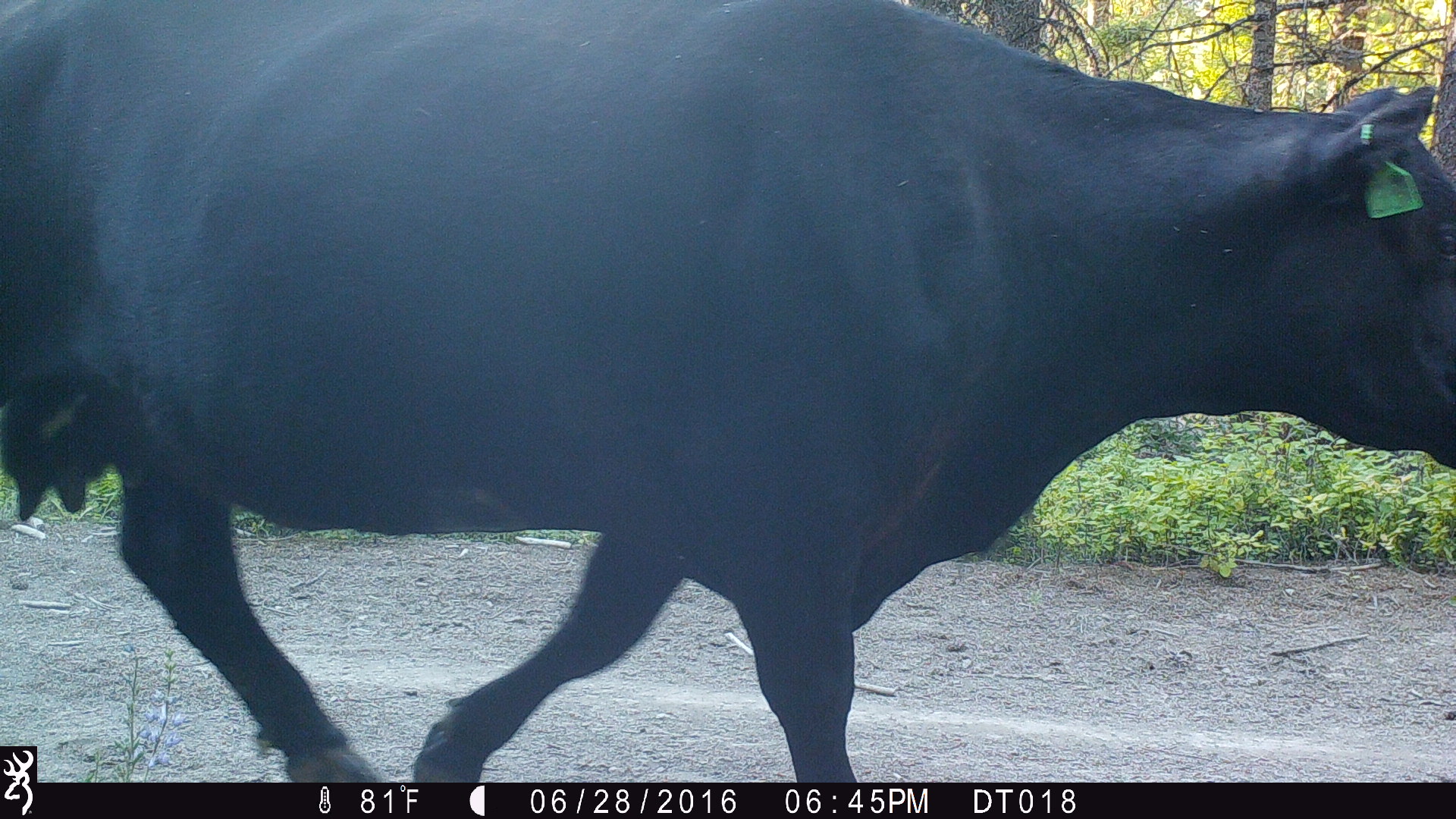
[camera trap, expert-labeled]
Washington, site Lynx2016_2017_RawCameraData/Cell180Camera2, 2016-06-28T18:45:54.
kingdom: Animalia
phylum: Chordata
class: Mammalia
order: Artiodactyla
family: Bovidae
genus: Bos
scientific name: Bos taurus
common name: domestic cattle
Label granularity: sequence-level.